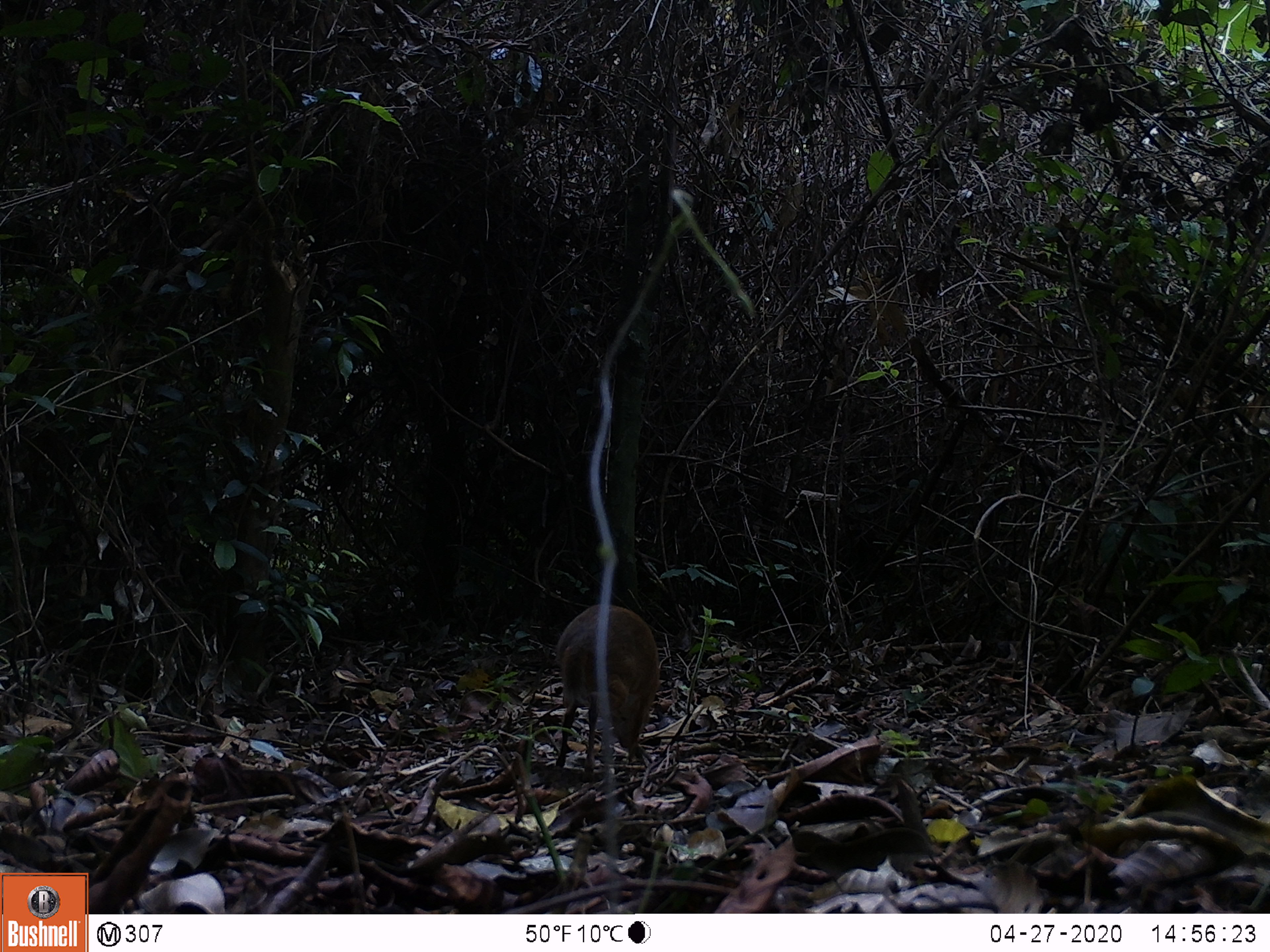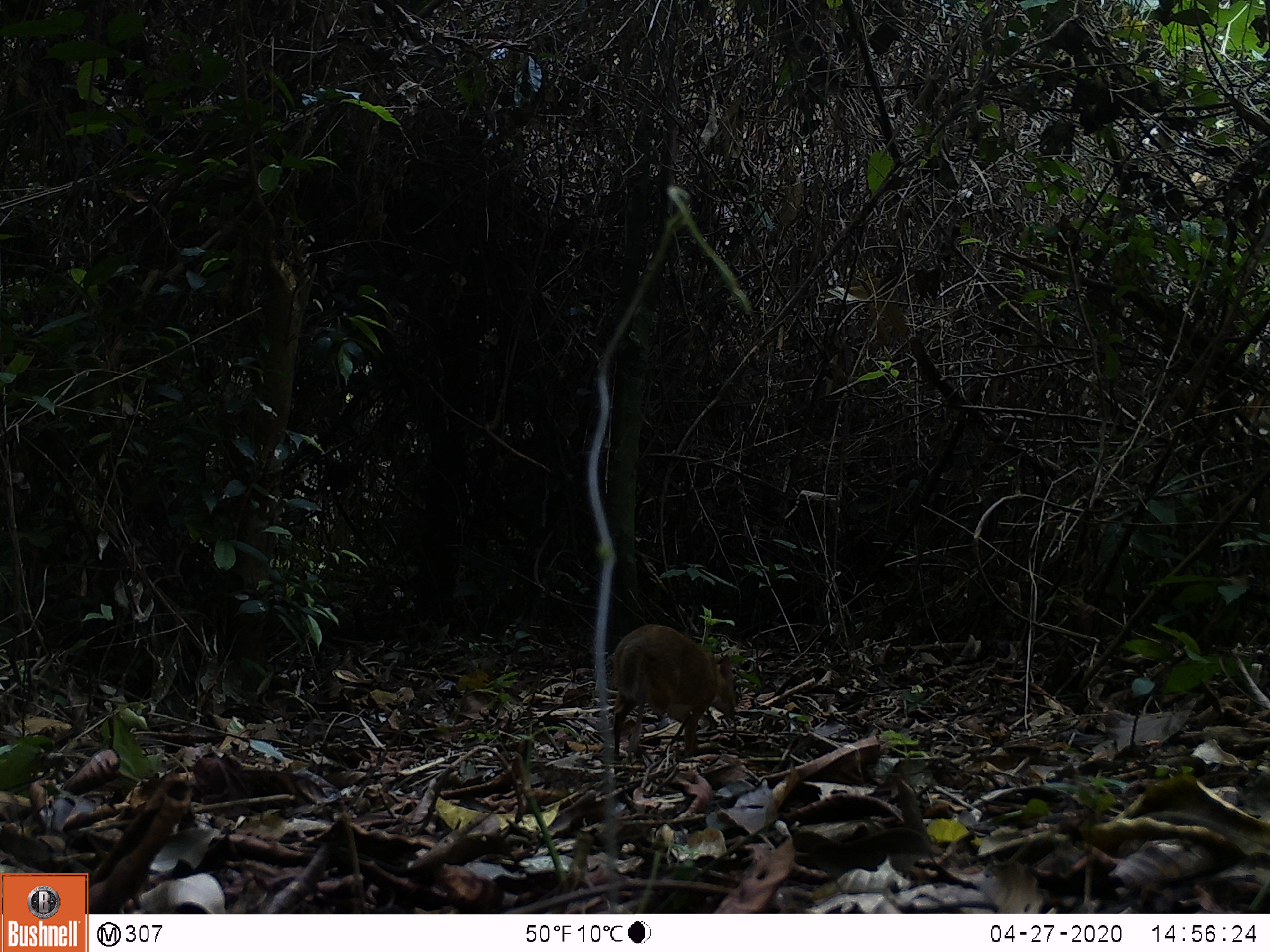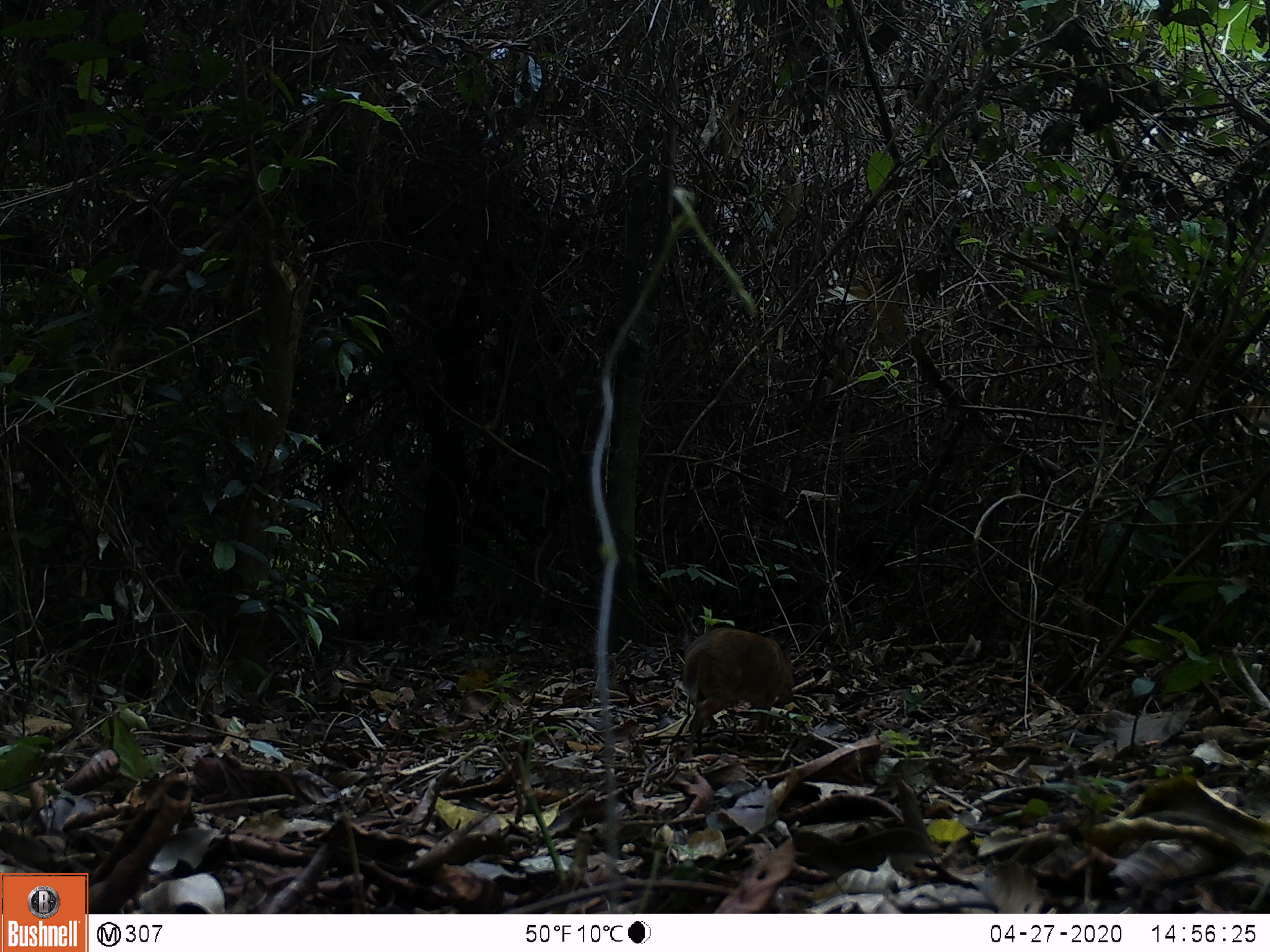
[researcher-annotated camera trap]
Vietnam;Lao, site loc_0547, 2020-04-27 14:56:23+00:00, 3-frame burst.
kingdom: Animalia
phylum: Chordata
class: Mammalia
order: Artiodactyla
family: Tragulidae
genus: Moschiola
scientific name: Moschiola meminna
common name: chevrotain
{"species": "chevrotain (Moschiola meminna)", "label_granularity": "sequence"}